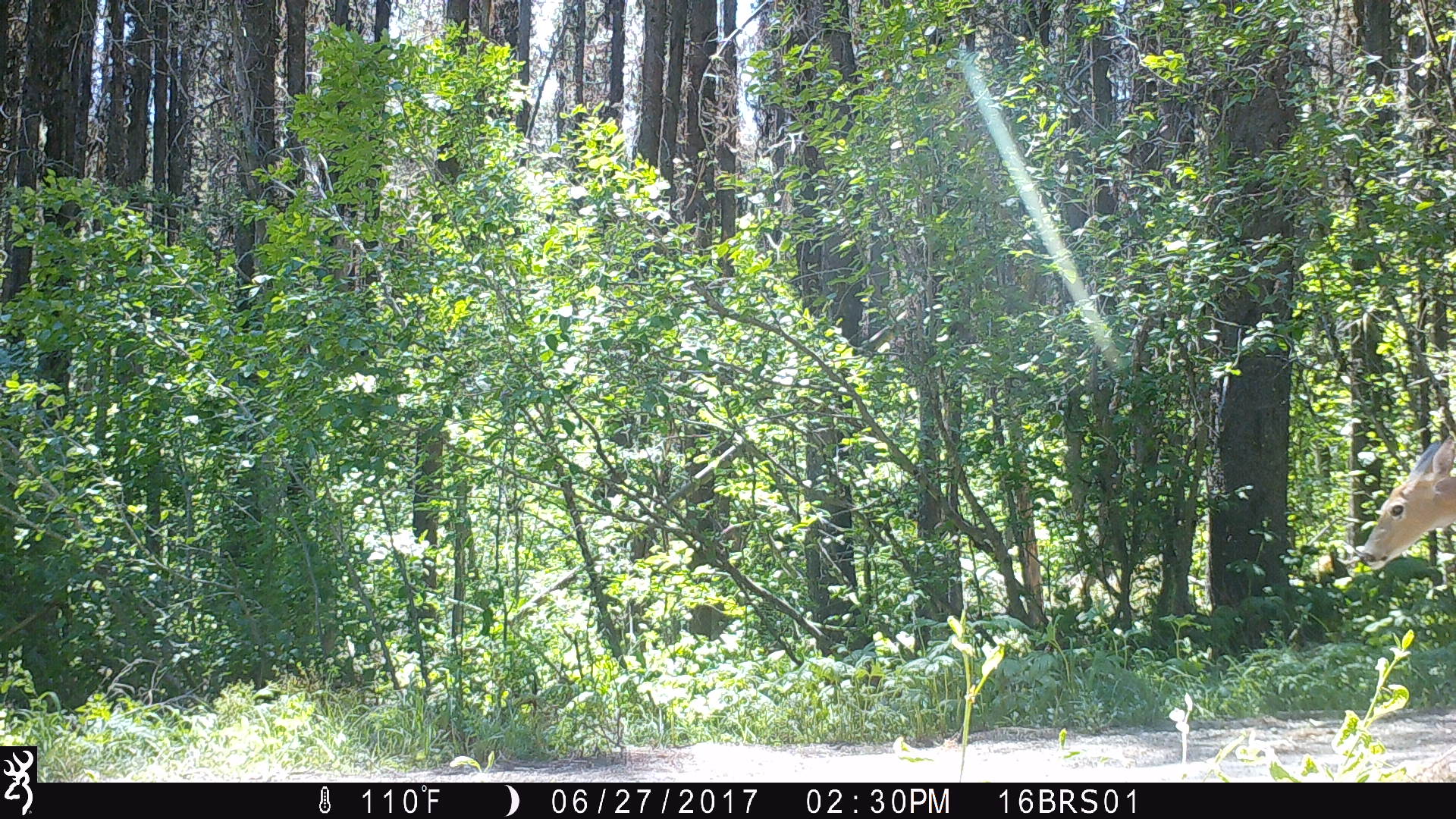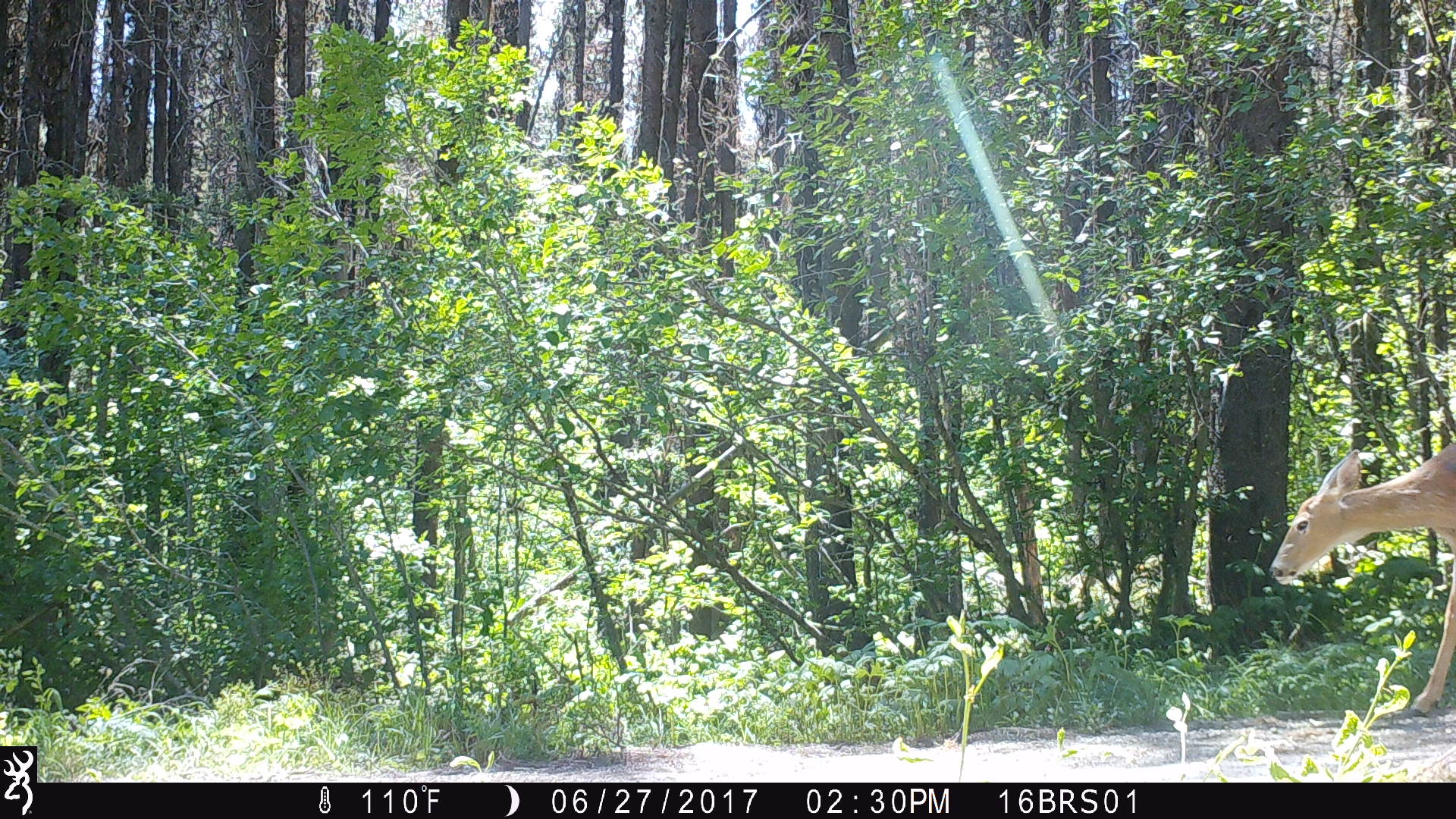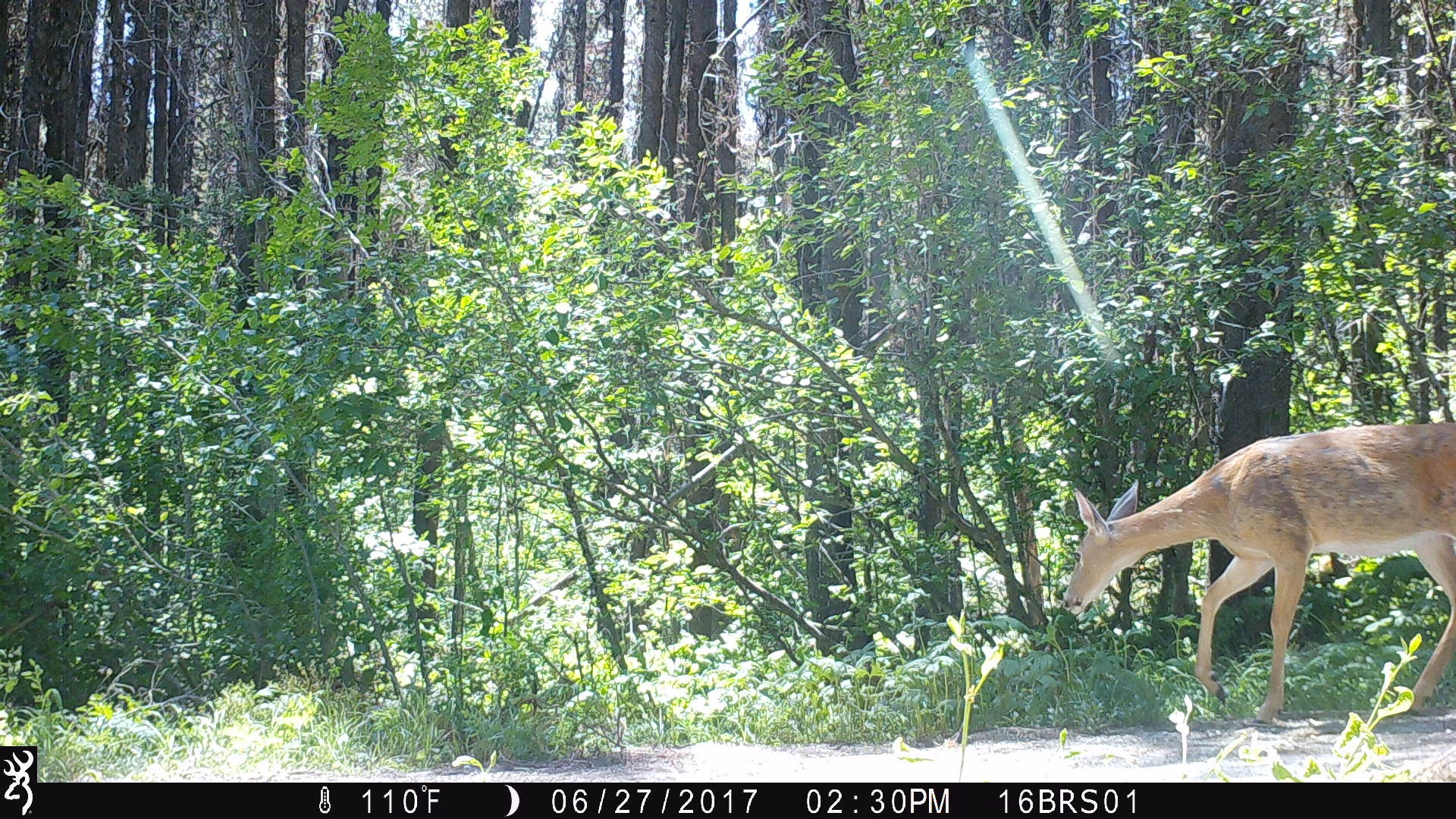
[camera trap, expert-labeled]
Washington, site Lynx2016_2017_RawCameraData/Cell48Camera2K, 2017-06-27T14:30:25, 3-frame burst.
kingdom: Animalia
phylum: Chordata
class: Mammalia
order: Artiodactyla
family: Cervidae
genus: Odocoileus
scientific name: Odocoileus virginianus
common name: white-tailed deer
Odocoileus virginianus (white-tailed deer). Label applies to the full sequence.